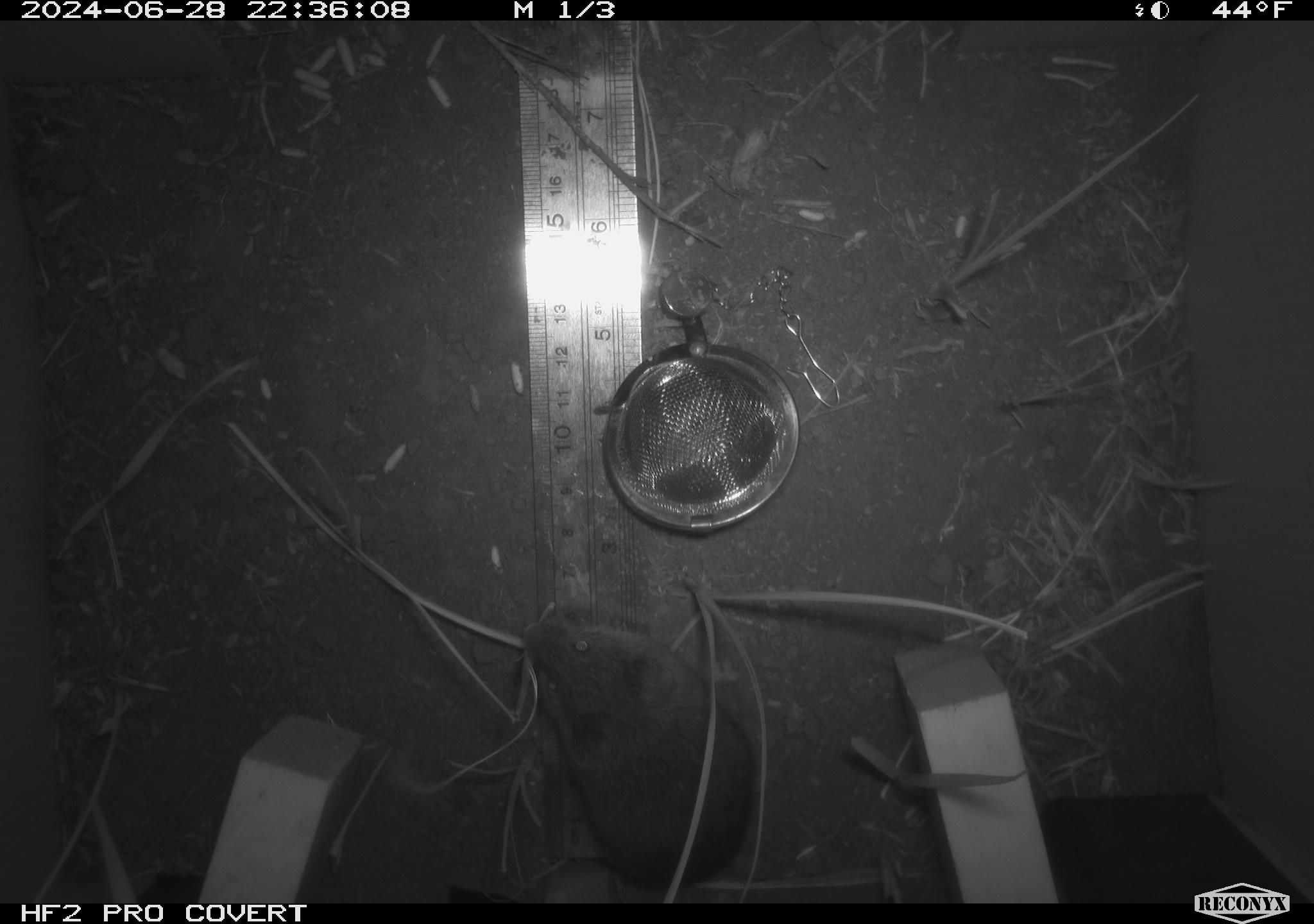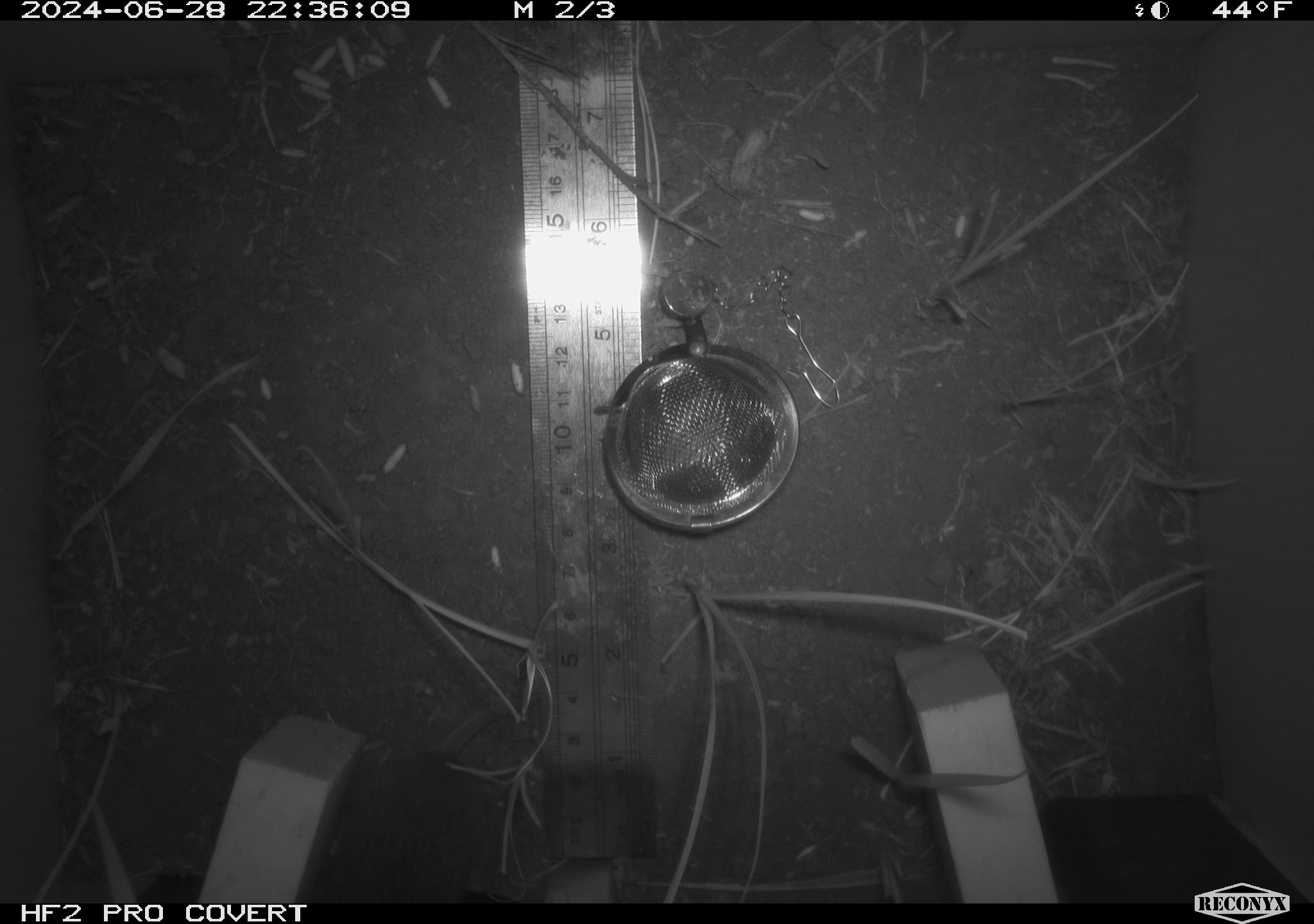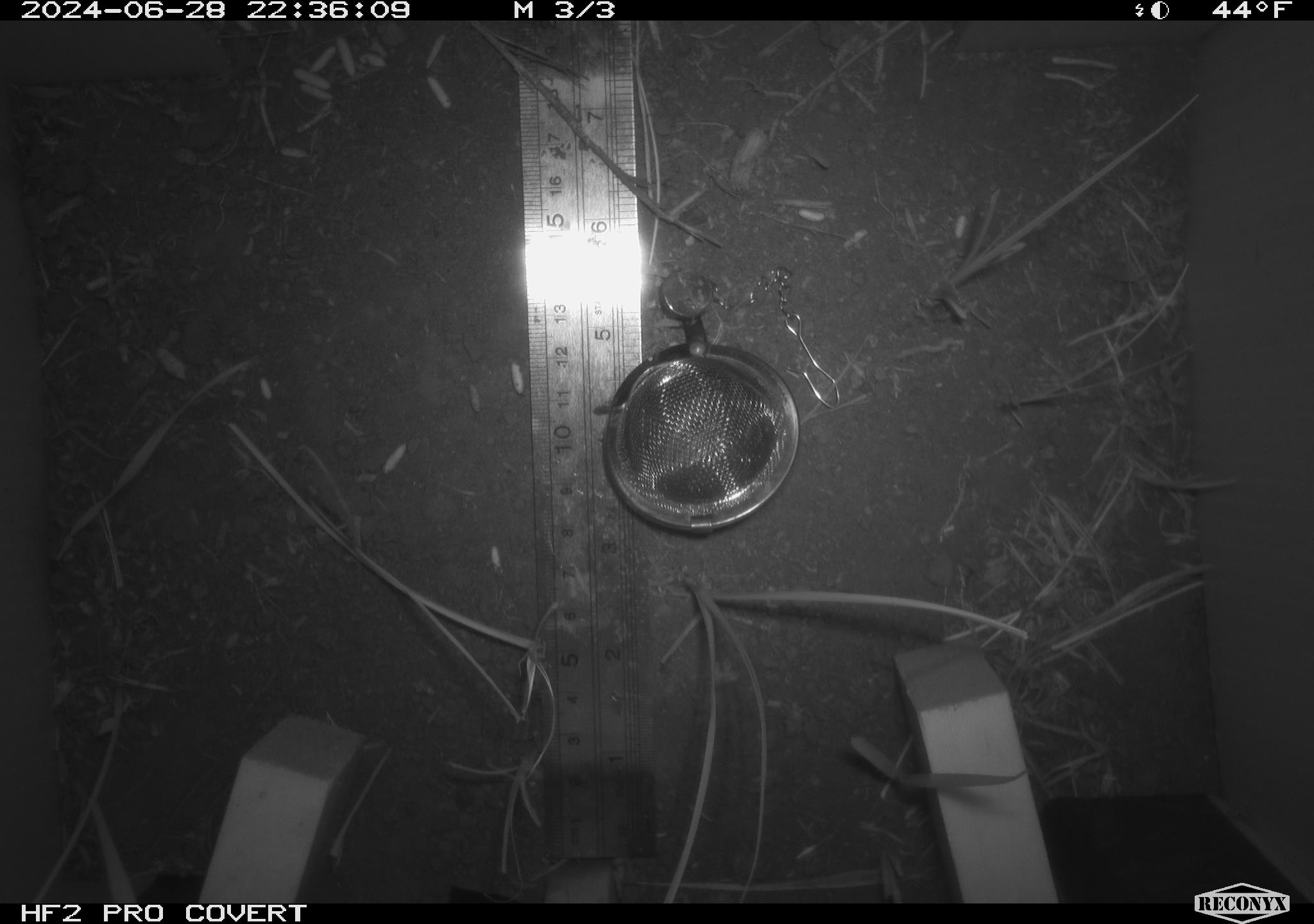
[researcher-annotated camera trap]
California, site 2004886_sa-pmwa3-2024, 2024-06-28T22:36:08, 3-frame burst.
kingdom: Animalia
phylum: Chordata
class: Mammalia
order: Rodentia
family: Cricetidae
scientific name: Arvicolinae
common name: voles, lemmings, and muskrats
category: arvicolinae subfamily